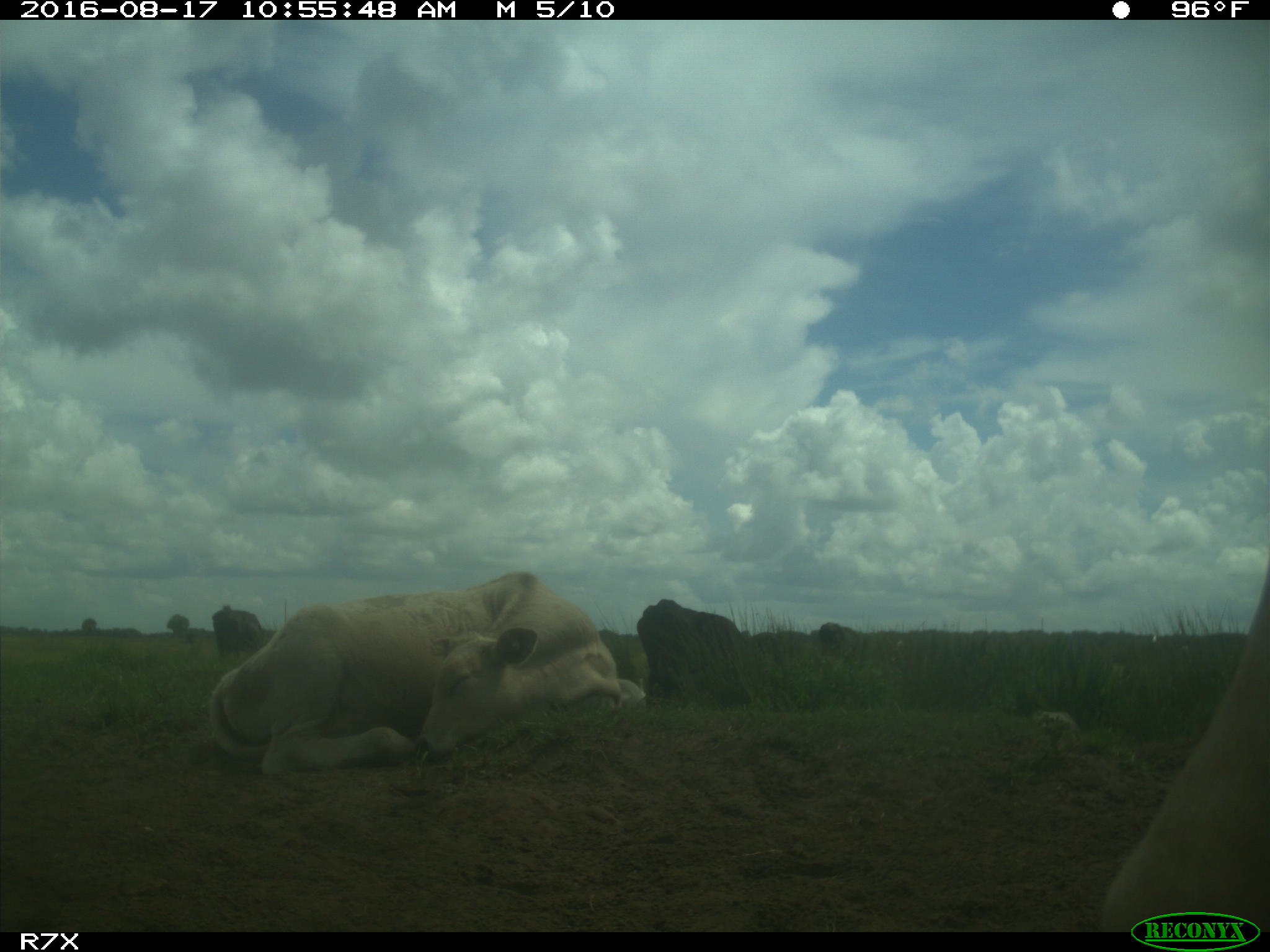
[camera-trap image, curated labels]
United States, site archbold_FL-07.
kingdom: Animalia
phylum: Chordata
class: Mammalia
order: Artiodactyla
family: Bovidae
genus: Bos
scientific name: Bos taurus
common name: domestic cow